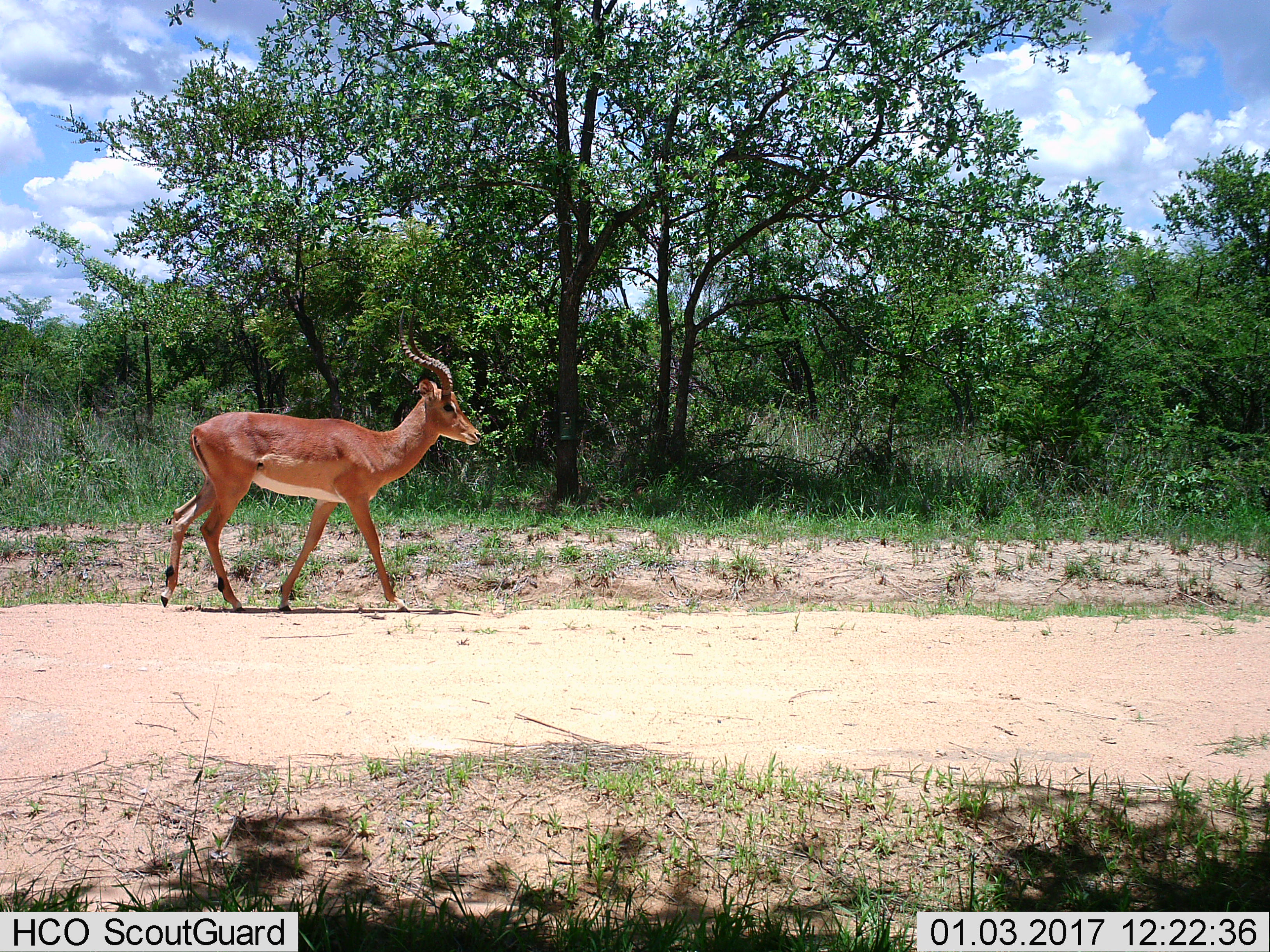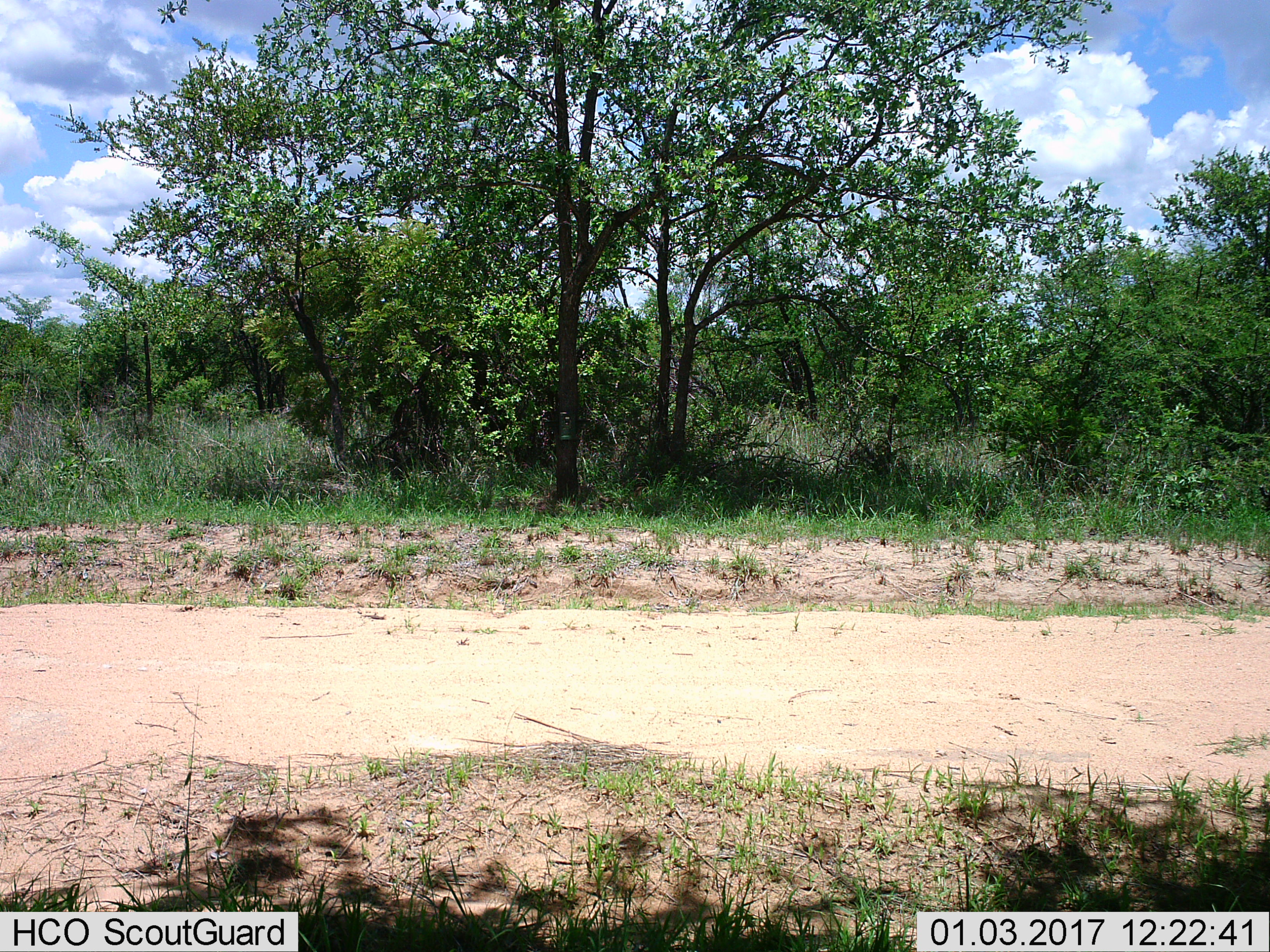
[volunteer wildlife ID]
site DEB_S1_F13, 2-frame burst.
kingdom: Animalia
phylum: Chordata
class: Mammalia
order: Artiodactyla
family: Bovidae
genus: Aepyceros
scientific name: Aepyceros melampus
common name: impala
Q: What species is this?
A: Impala (Aepyceros melampus).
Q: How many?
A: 1.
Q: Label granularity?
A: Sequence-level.